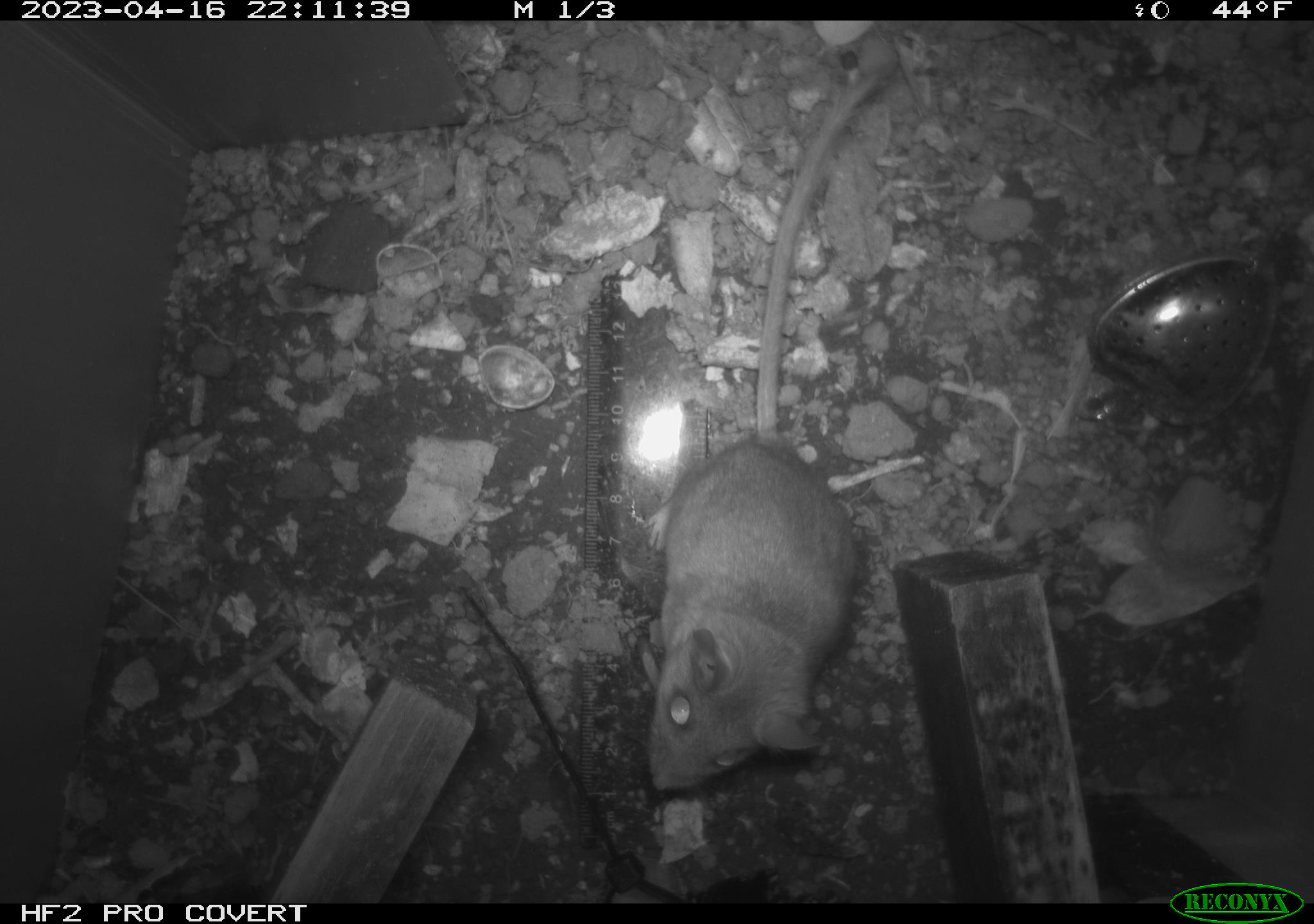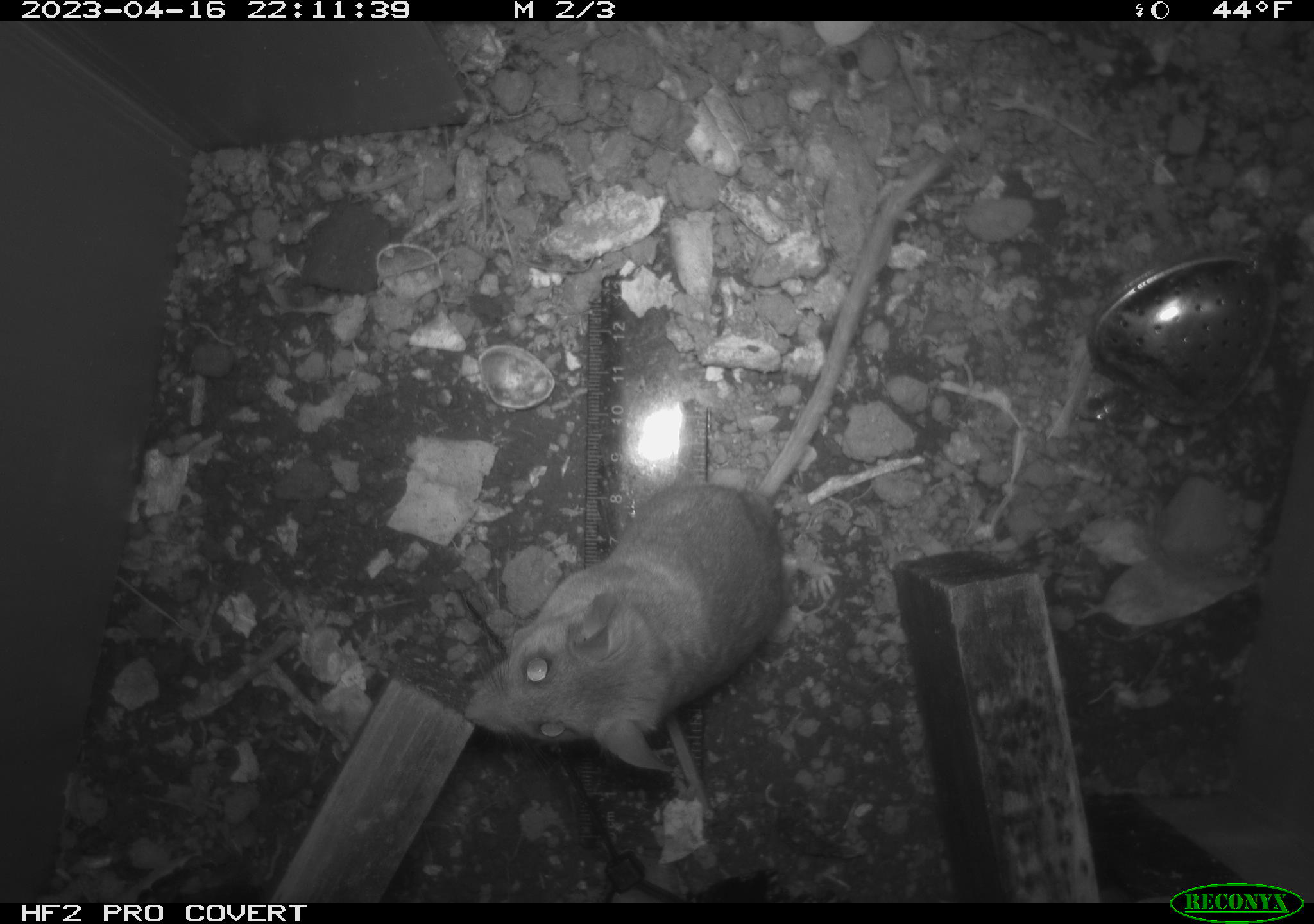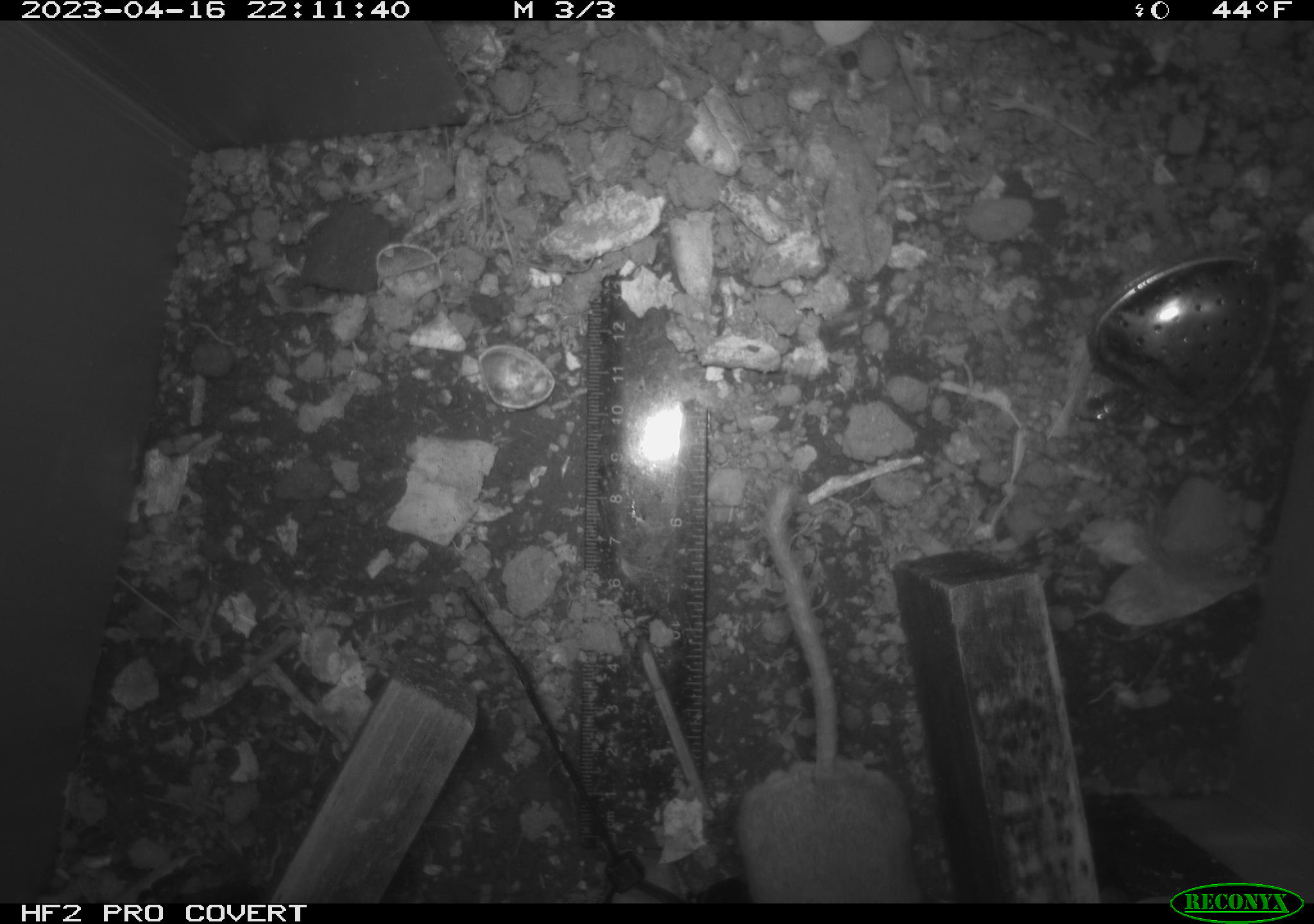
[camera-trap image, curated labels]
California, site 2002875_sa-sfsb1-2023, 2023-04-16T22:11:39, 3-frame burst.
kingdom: Animalia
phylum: Chordata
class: Mammalia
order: Rodentia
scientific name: Rodentia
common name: mouse species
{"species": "mouse species (Rodentia)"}